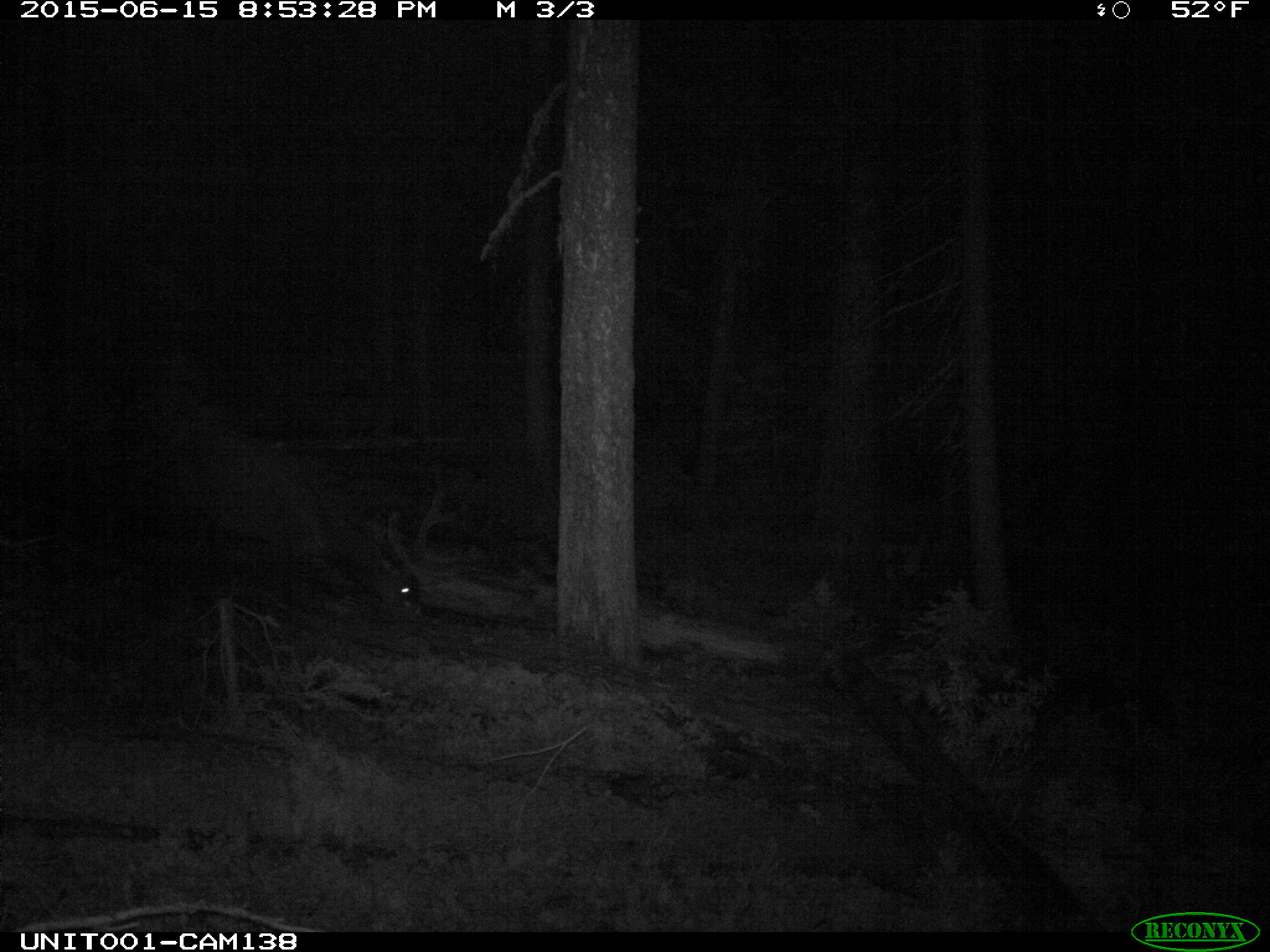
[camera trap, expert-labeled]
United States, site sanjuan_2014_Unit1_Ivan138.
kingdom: Animalia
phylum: Chordata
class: Mammalia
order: Artiodactyla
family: Cervidae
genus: Cervus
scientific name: Cervus elaphus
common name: red deer